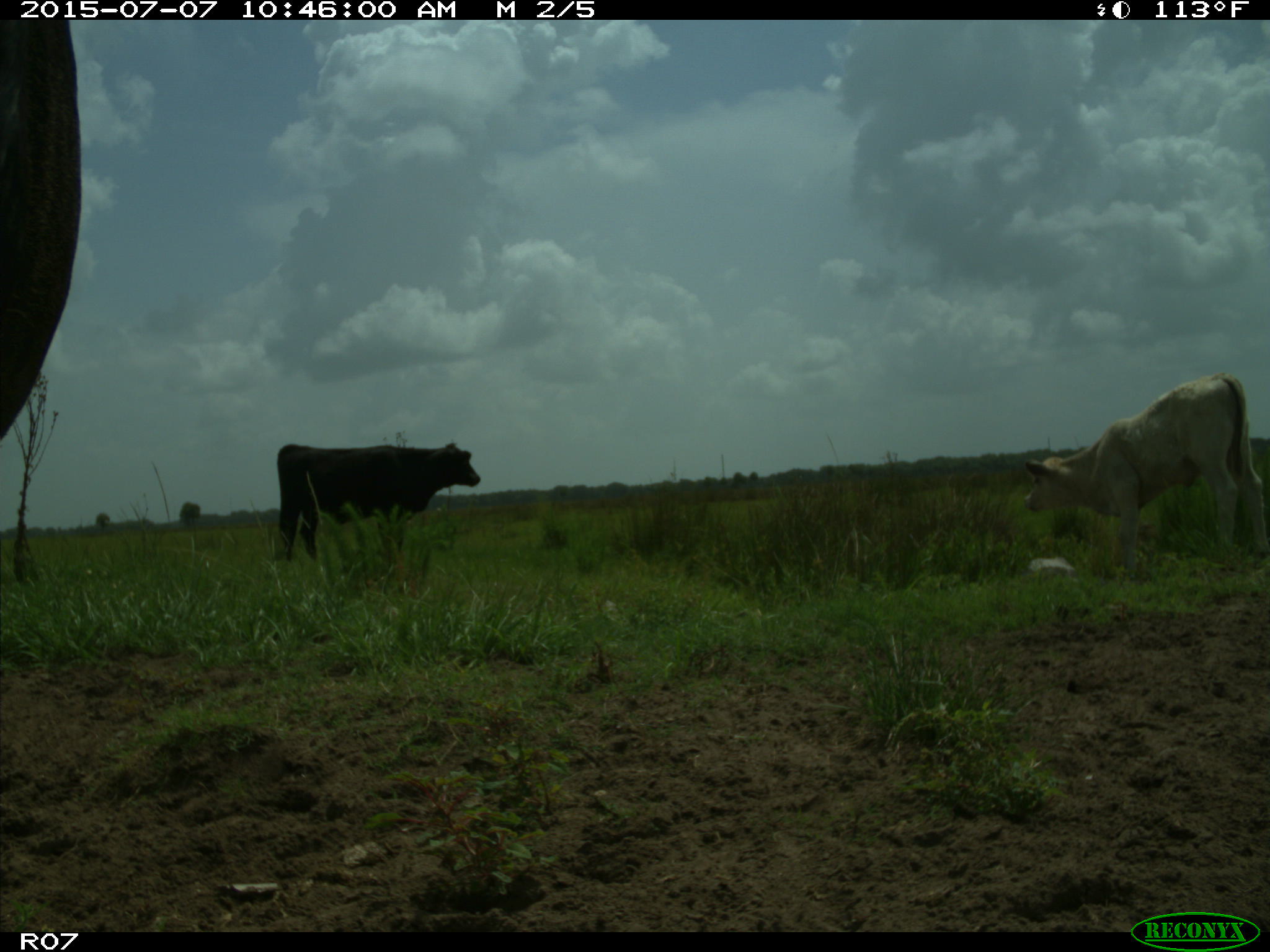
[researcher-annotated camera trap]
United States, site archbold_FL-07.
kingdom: Animalia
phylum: Chordata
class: Mammalia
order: Artiodactyla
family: Bovidae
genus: Bos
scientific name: Bos taurus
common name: domestic cow